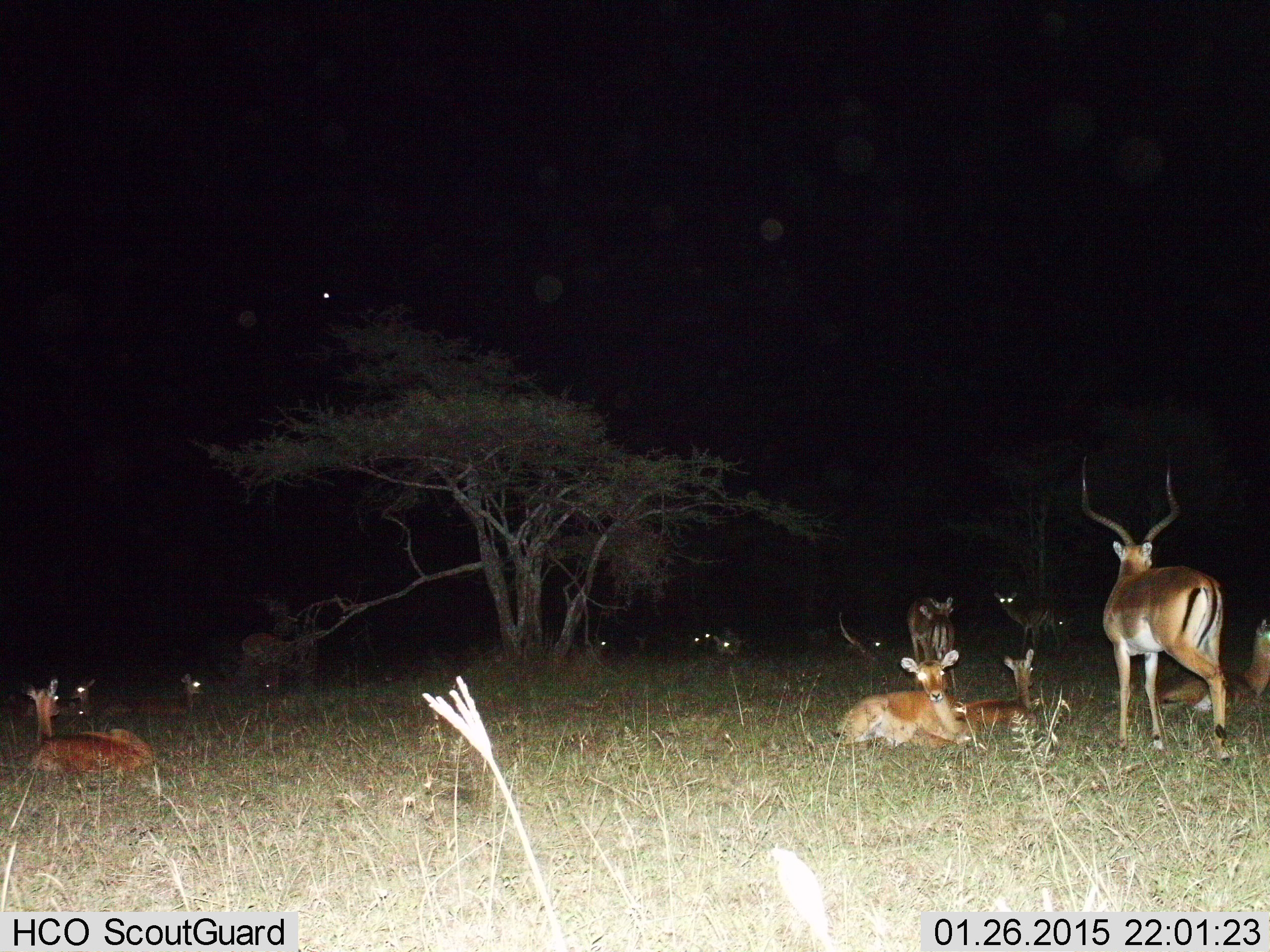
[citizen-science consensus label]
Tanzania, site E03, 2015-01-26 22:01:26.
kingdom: Animalia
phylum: Chordata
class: Mammalia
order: Artiodactyla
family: Bovidae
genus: Aepyceros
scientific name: Aepyceros melampus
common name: impala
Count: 11-50.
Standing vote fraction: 82%.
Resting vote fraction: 91%.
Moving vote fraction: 9%.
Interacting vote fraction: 0%.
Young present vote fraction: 55%.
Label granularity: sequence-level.